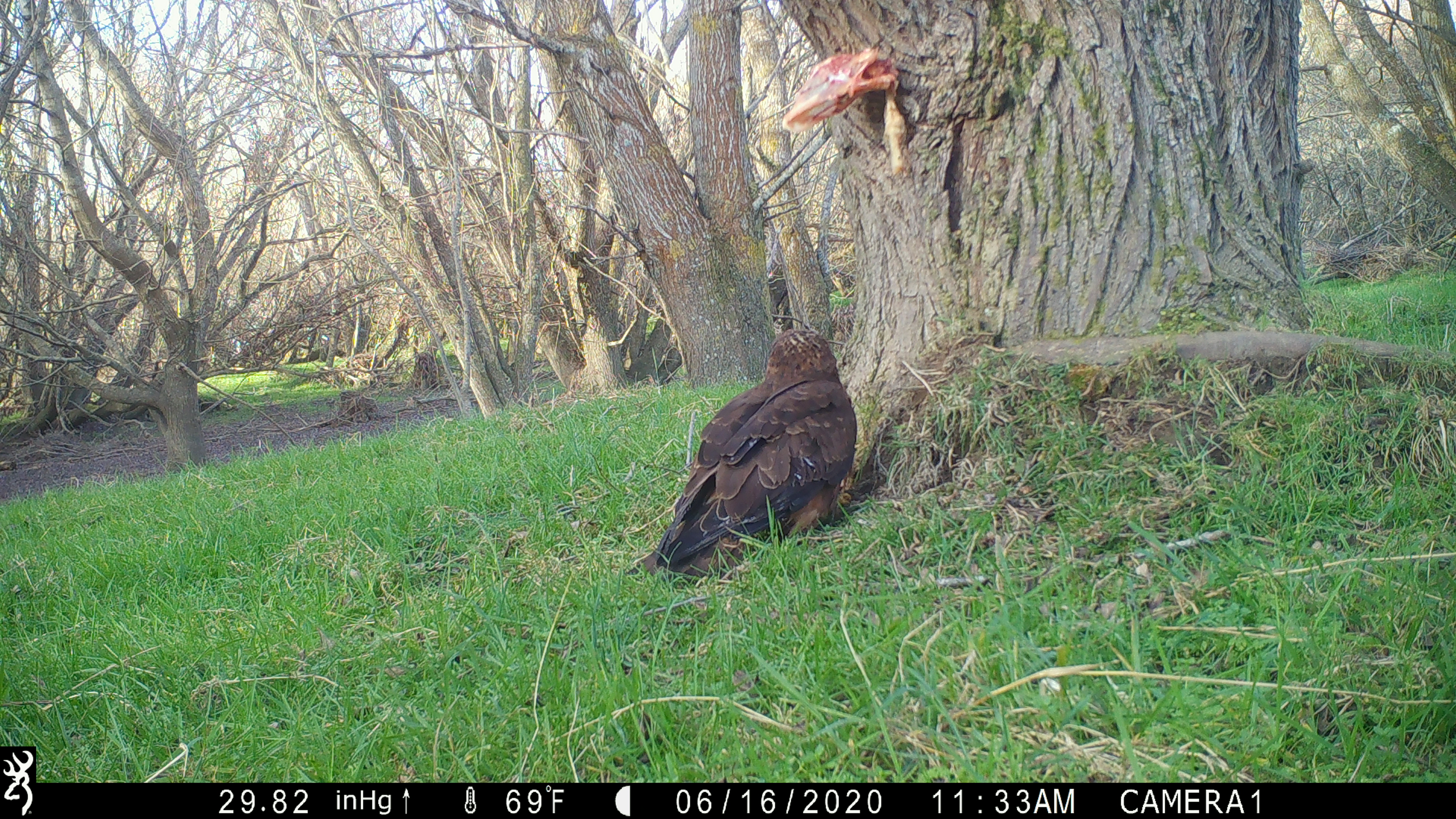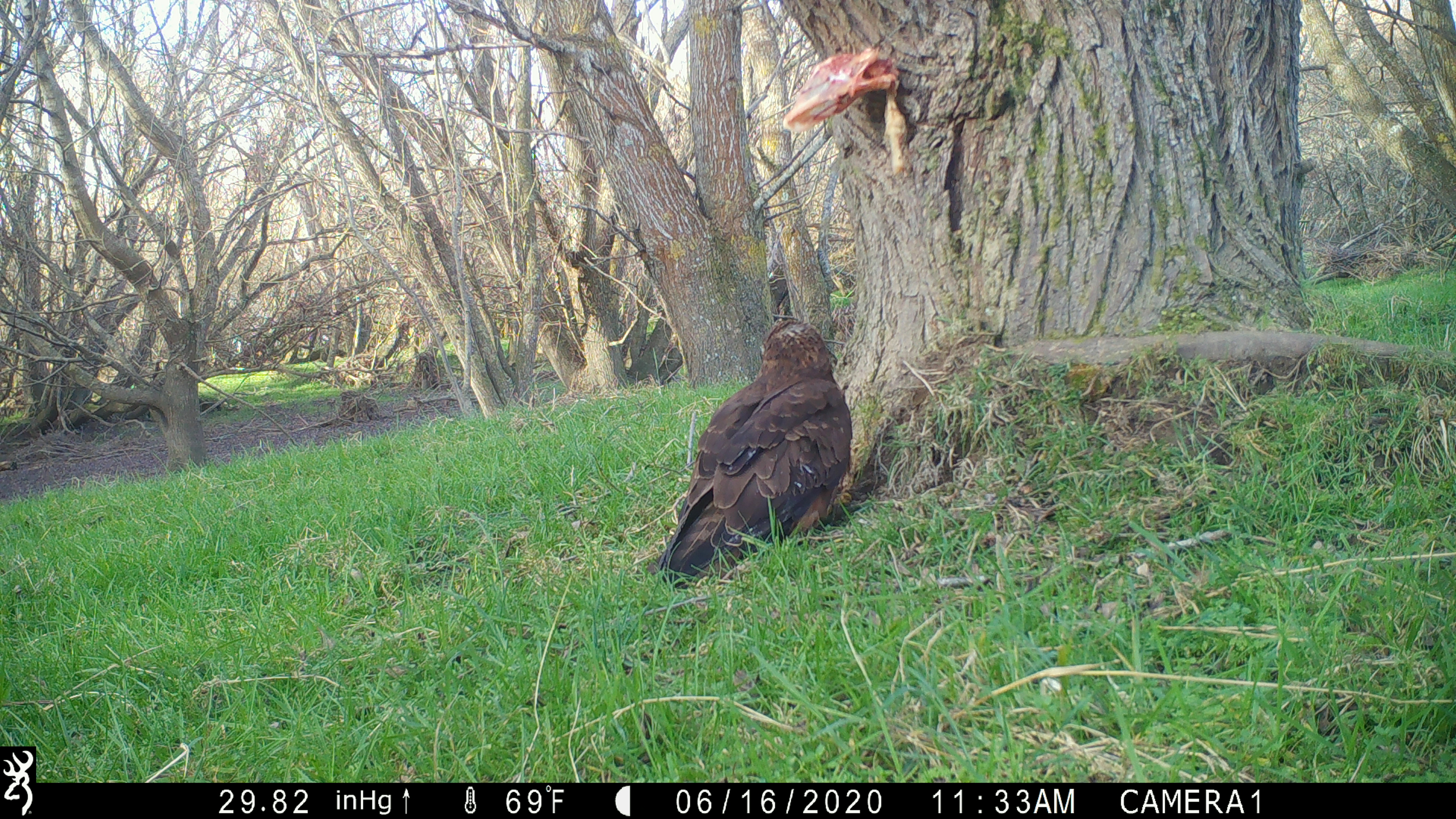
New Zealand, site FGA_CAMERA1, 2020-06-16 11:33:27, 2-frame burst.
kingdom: Animalia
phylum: Chordata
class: Aves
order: Accipitriformes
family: Accipitridae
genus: Circus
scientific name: Circus approximans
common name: swamp harrier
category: harrier